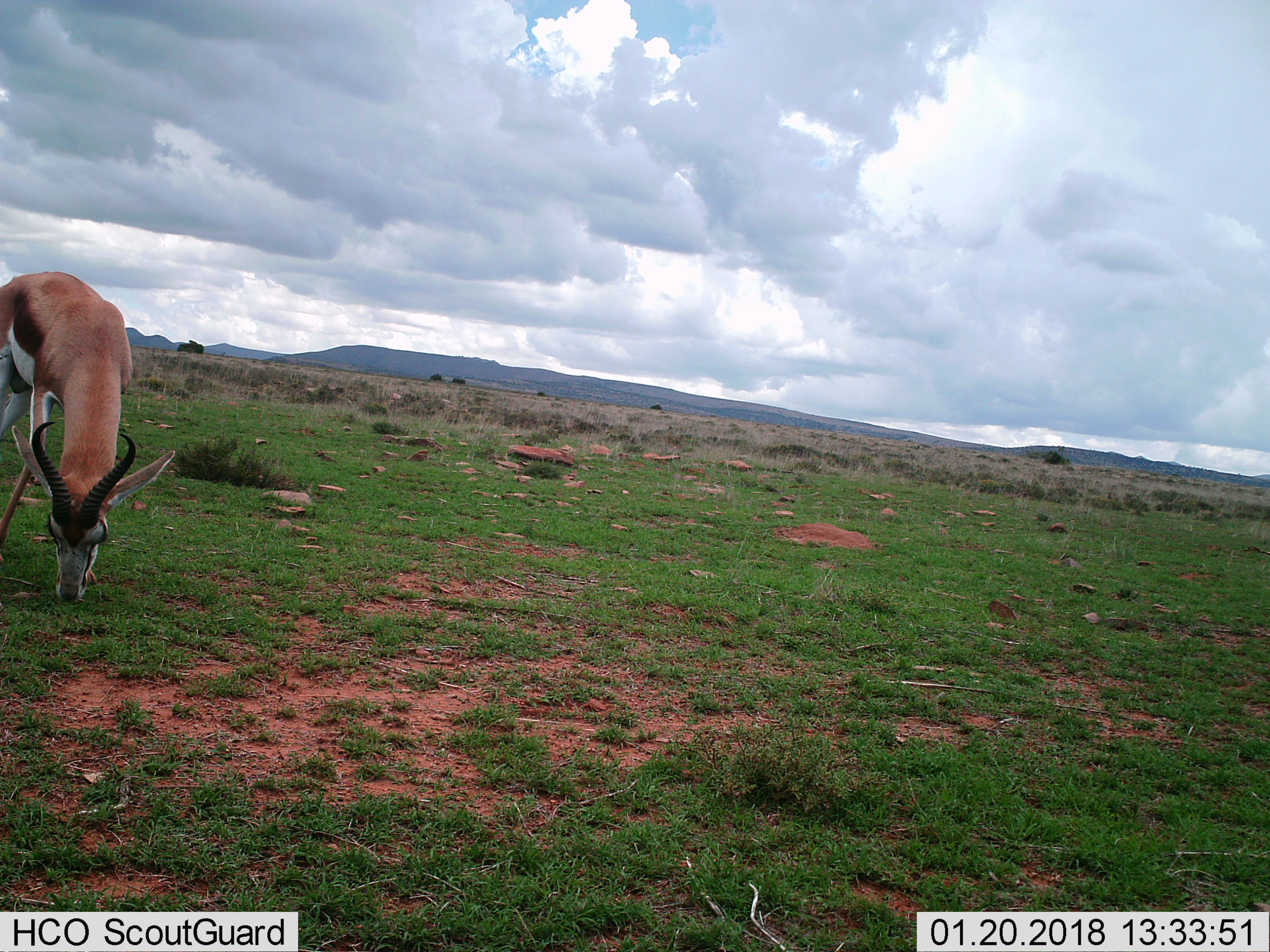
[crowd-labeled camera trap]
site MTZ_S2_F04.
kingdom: Animalia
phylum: Chordata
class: Mammalia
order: Artiodactyla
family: Bovidae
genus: Antidorcas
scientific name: Antidorcas marsupialis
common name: springbok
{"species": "springbok (Antidorcas marsupialis)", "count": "1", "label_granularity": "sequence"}